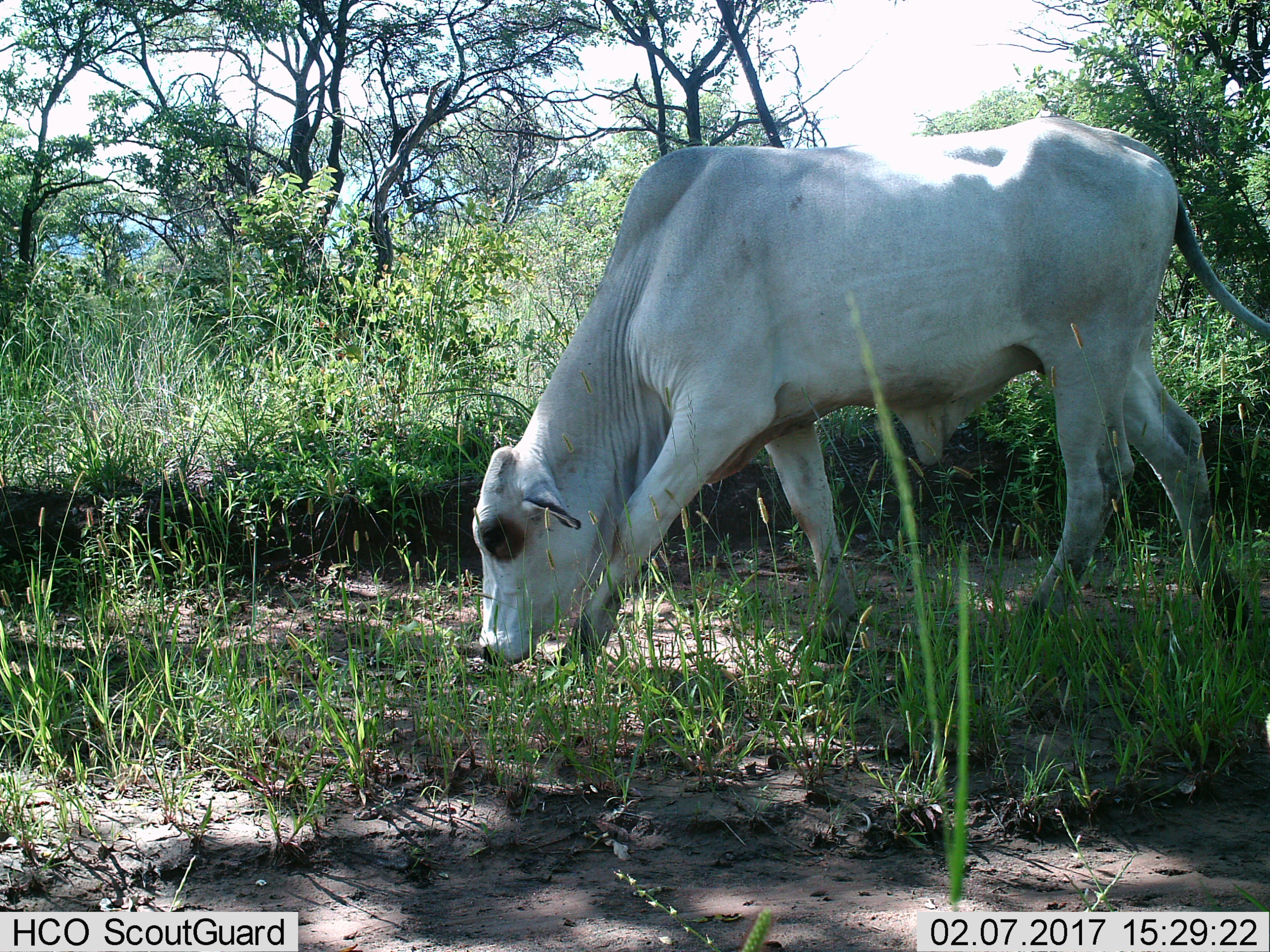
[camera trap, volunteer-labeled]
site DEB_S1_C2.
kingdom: Animalia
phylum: Chordata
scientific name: Vertebrata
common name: domestic animal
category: domesticanimal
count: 1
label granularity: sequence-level